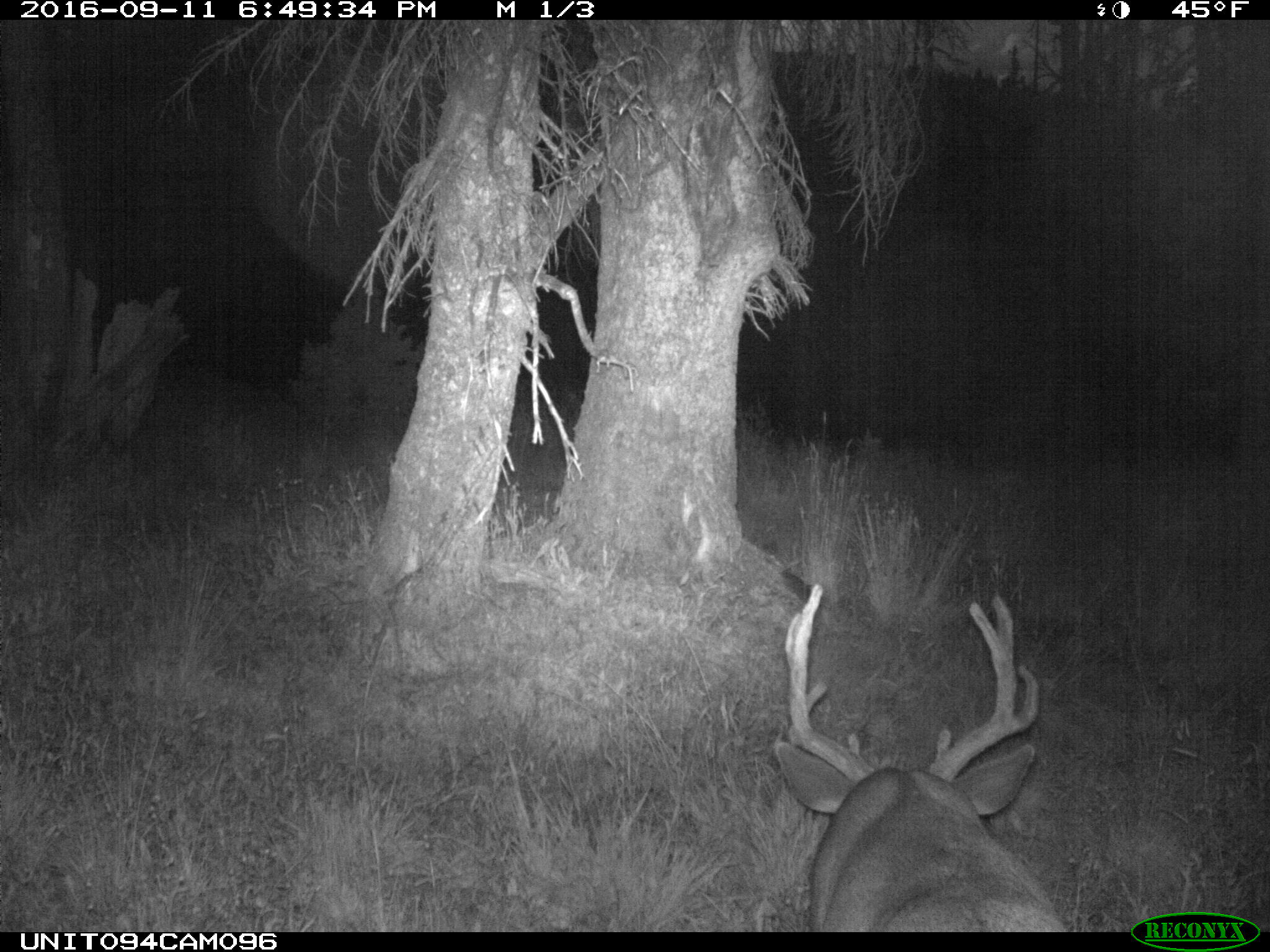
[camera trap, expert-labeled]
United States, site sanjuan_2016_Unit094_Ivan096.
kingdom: Animalia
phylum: Chordata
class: Mammalia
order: Artiodactyla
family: Cervidae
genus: Odocoileus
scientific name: Odocoileus hemionus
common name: mule deer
Odocoileus hemionus (mule deer).